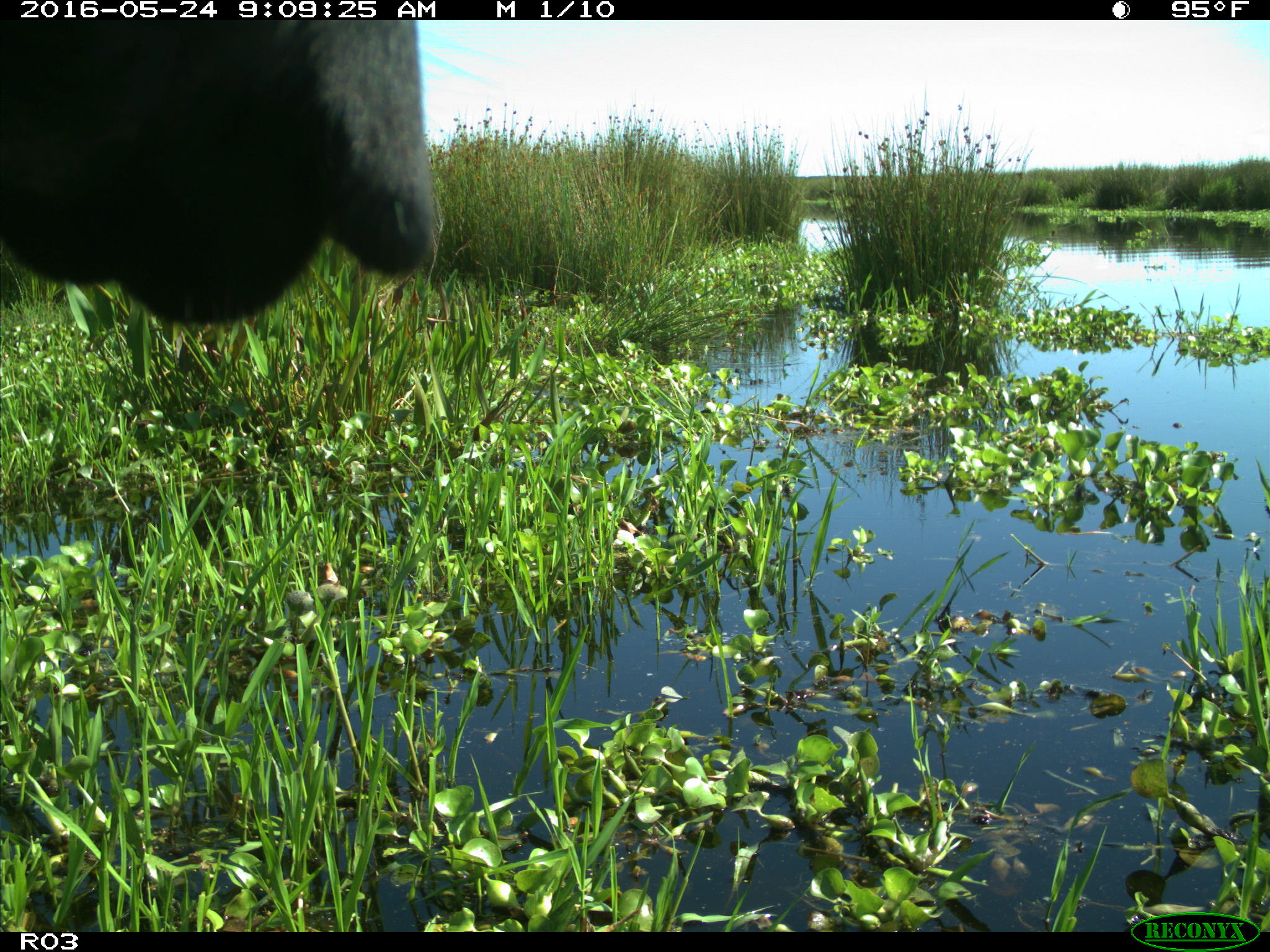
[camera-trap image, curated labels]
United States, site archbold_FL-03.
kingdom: Animalia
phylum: Chordata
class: Mammalia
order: Artiodactyla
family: Bovidae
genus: Bos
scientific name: Bos taurus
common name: domestic cow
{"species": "Bos taurus (domestic cow)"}